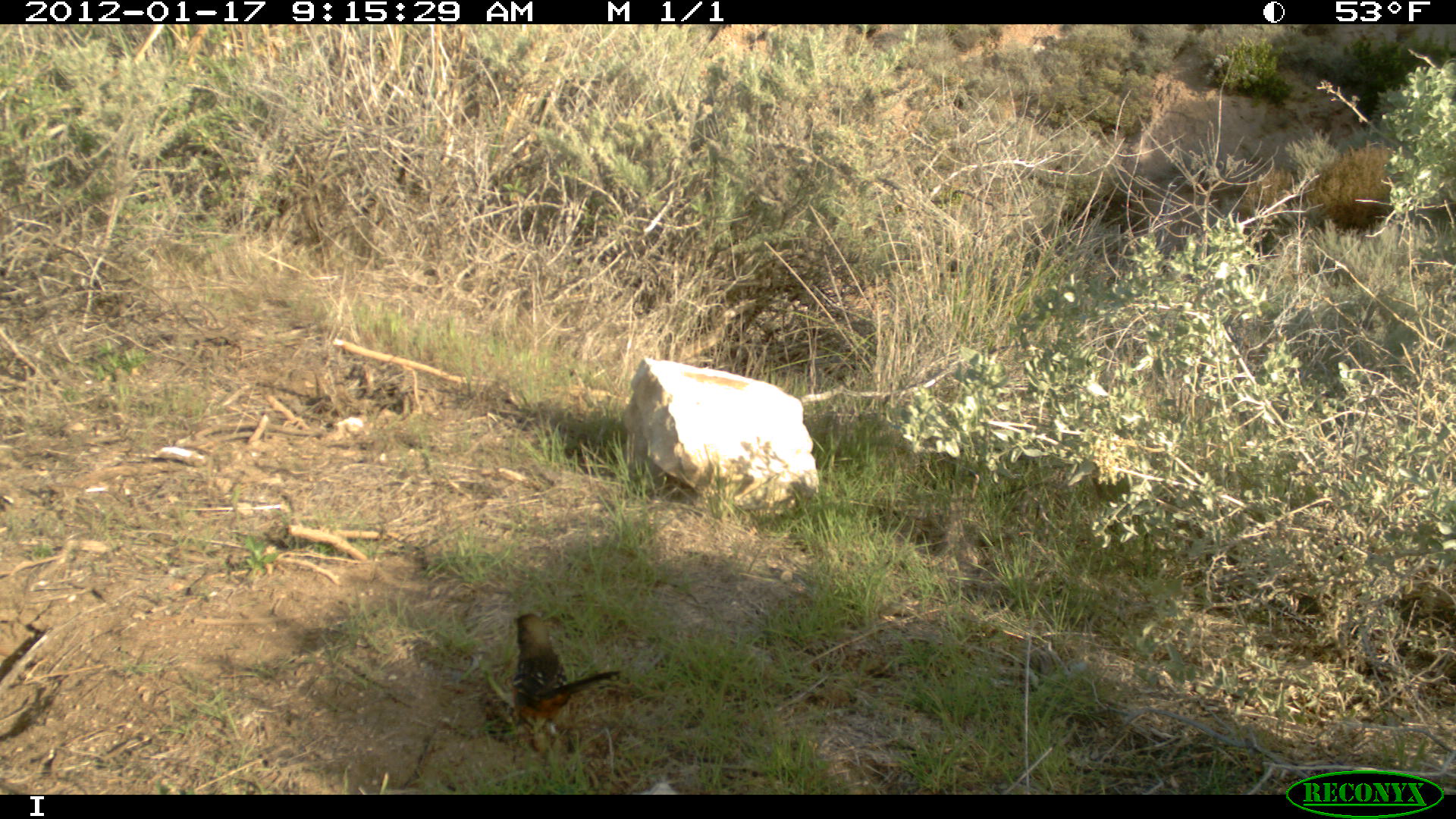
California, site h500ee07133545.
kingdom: Animalia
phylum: Chordata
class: Aves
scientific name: Aves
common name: bird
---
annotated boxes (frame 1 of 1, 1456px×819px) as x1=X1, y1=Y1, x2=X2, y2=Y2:
bird: x1=509, y1=613, x2=621, y2=739